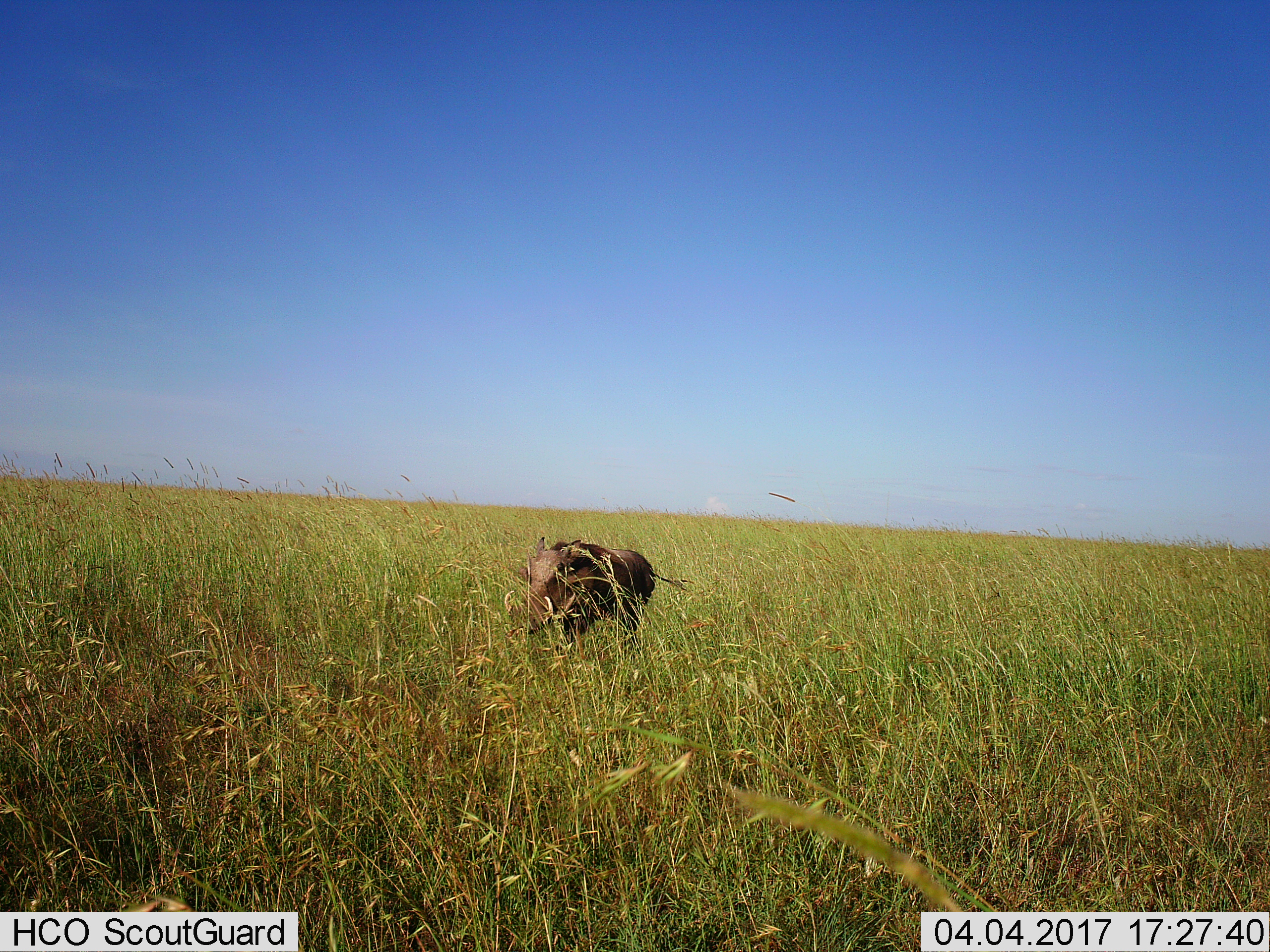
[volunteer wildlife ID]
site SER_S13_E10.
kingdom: Animalia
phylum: Chordata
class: Mammalia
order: Artiodactyla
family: Suidae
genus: Phacochoerus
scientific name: Phacochoerus africanus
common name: warthog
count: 1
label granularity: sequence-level